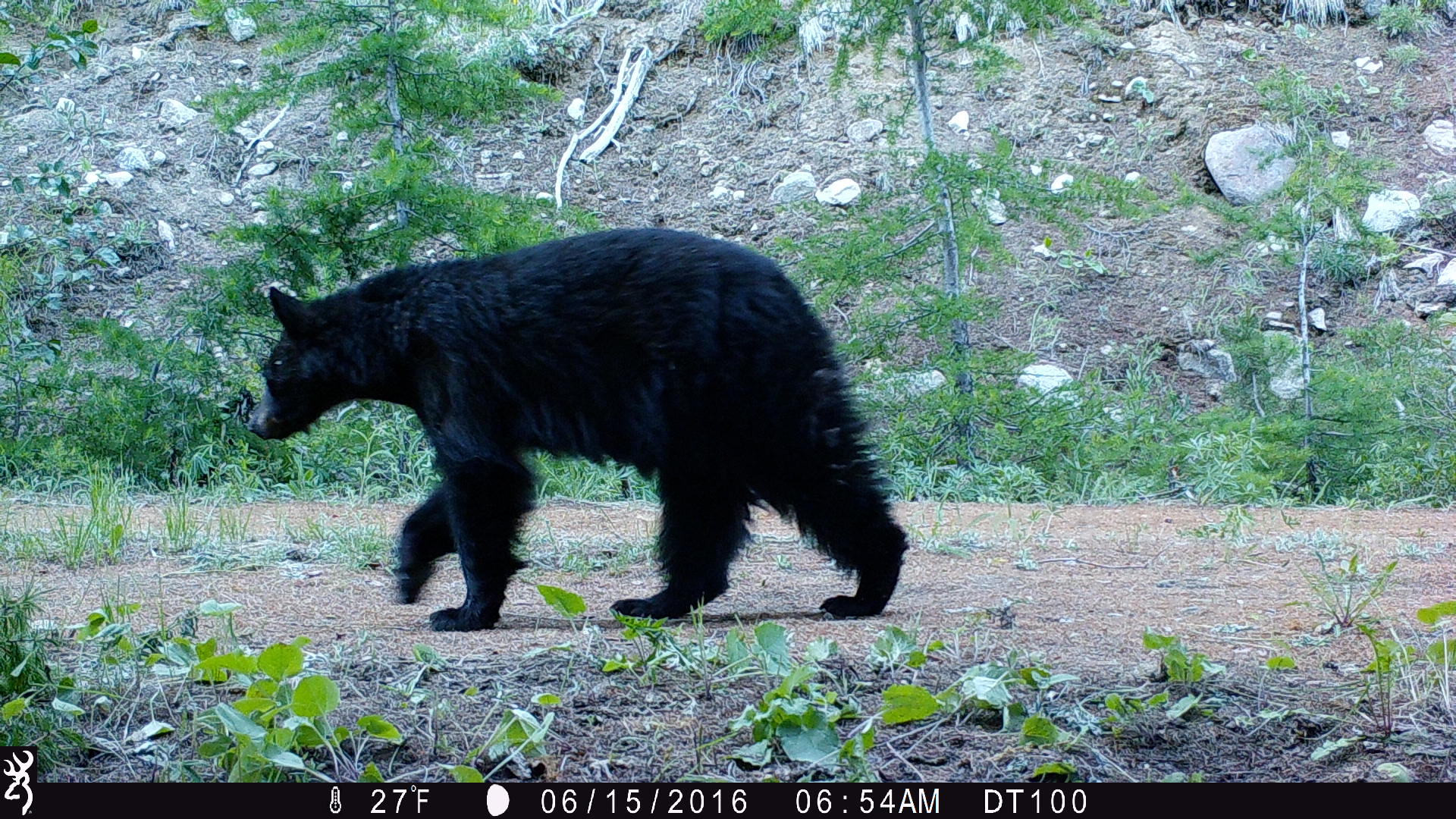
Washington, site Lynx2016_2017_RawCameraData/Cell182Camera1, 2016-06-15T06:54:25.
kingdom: Animalia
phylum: Chordata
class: Mammalia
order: Carnivora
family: Ursidae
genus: Ursus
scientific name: Ursus americanus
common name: american black bear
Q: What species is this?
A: Ursus americanus (american black bear).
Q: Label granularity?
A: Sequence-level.